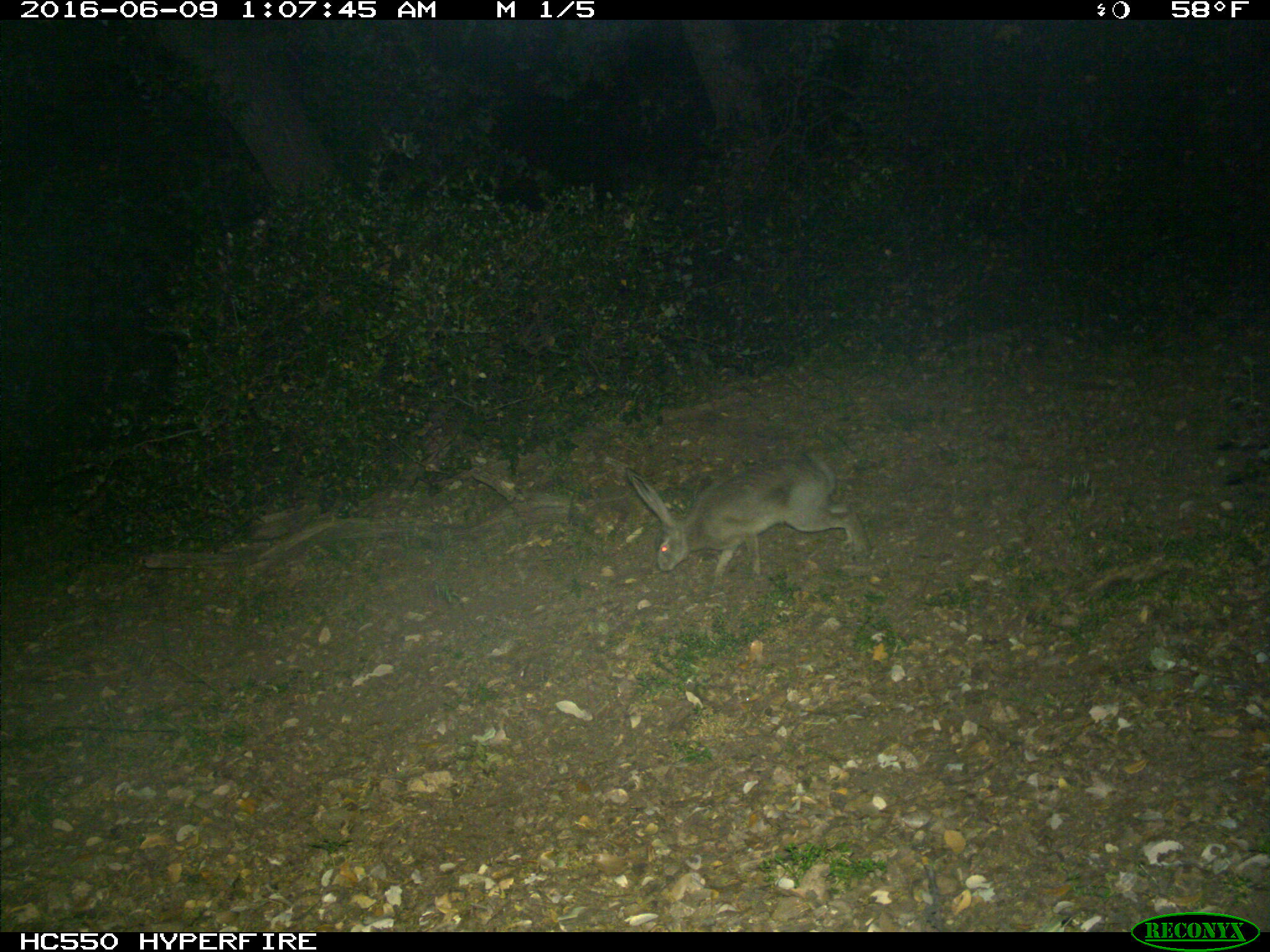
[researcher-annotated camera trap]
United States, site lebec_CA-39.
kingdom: Animalia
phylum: Chordata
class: Mammalia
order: Lagomorpha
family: Leporidae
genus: Lepus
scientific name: Lepus californicus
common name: black-tailed jackrabbit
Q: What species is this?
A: Lepus californicus (black-tailed jackrabbit).